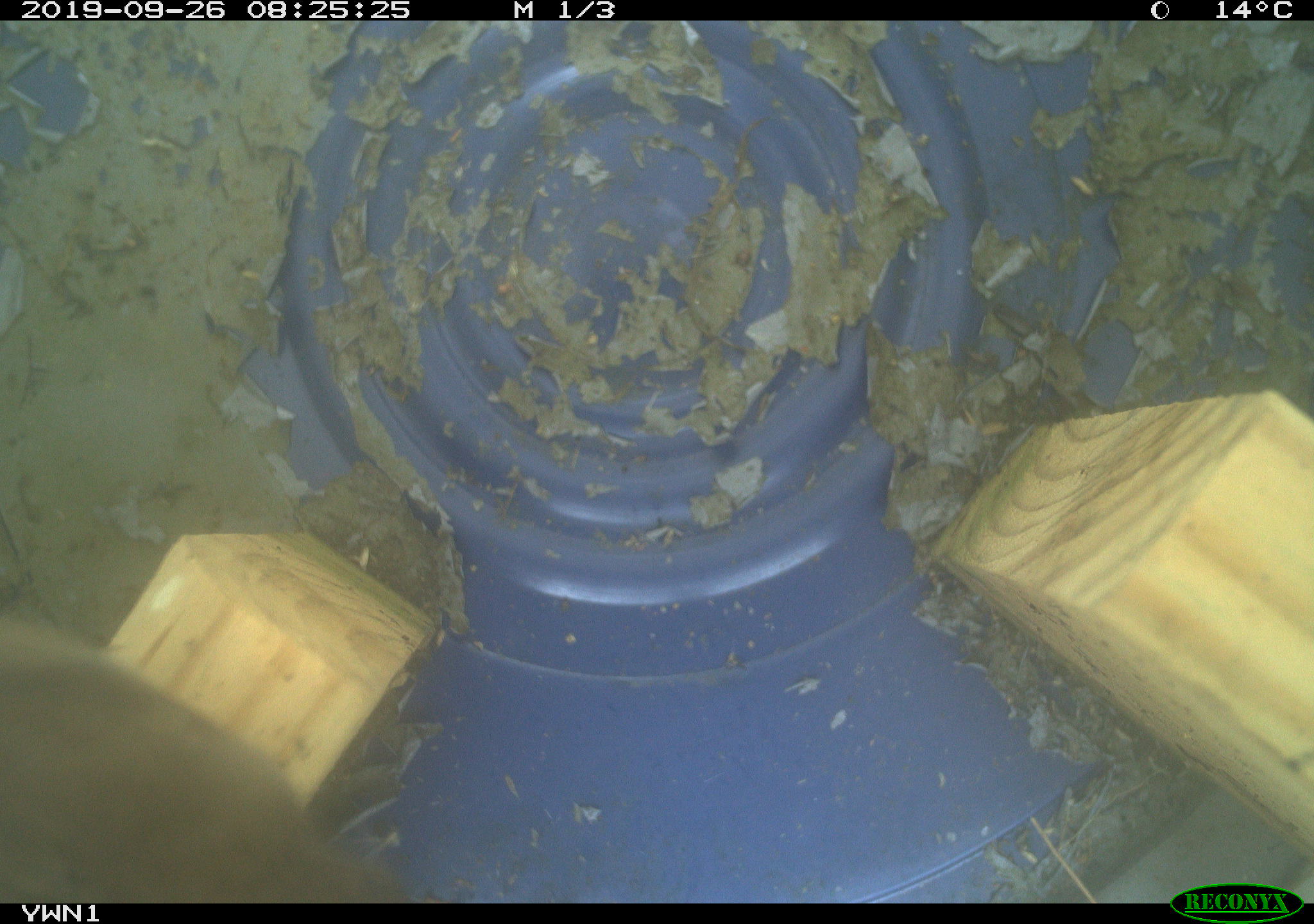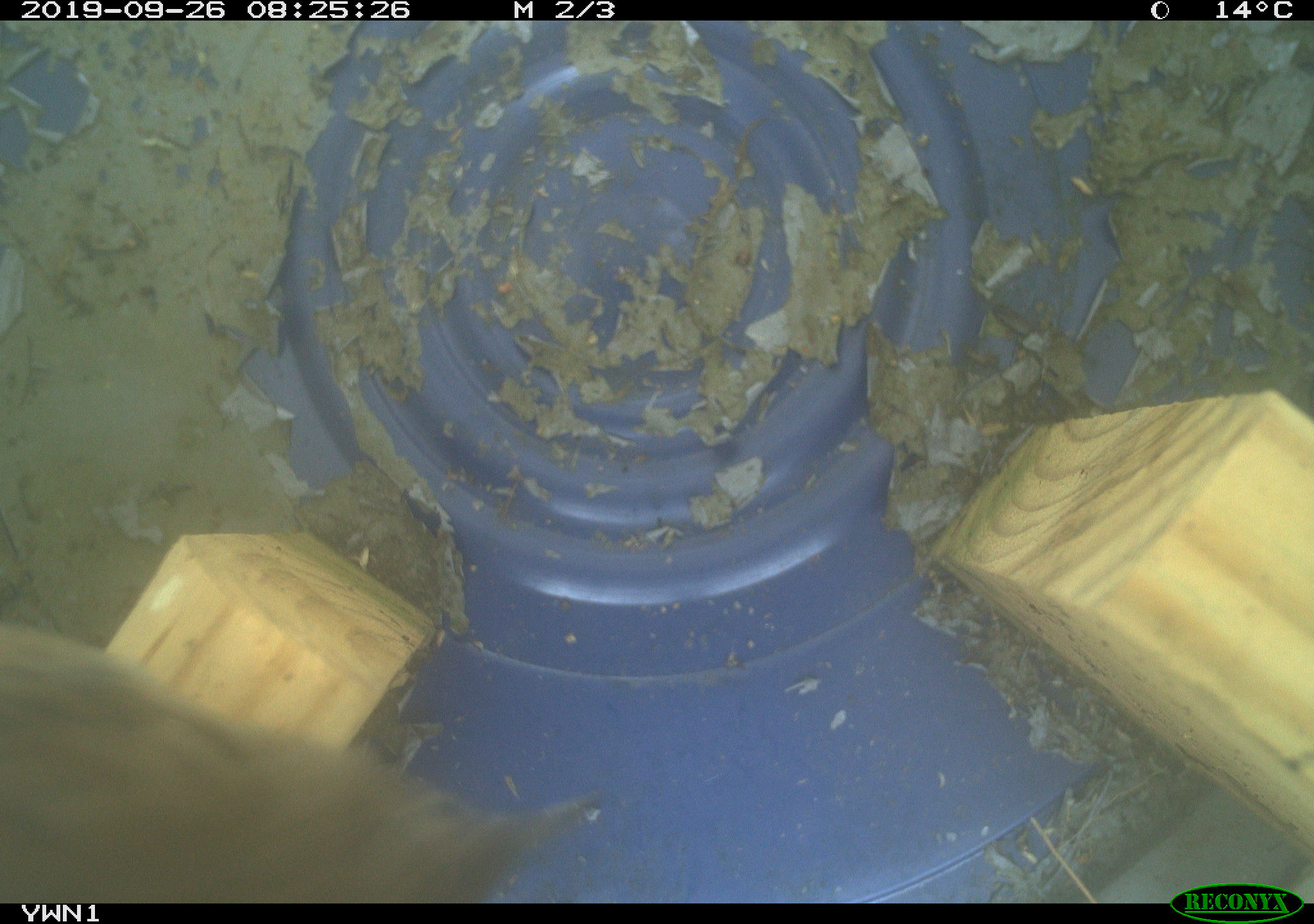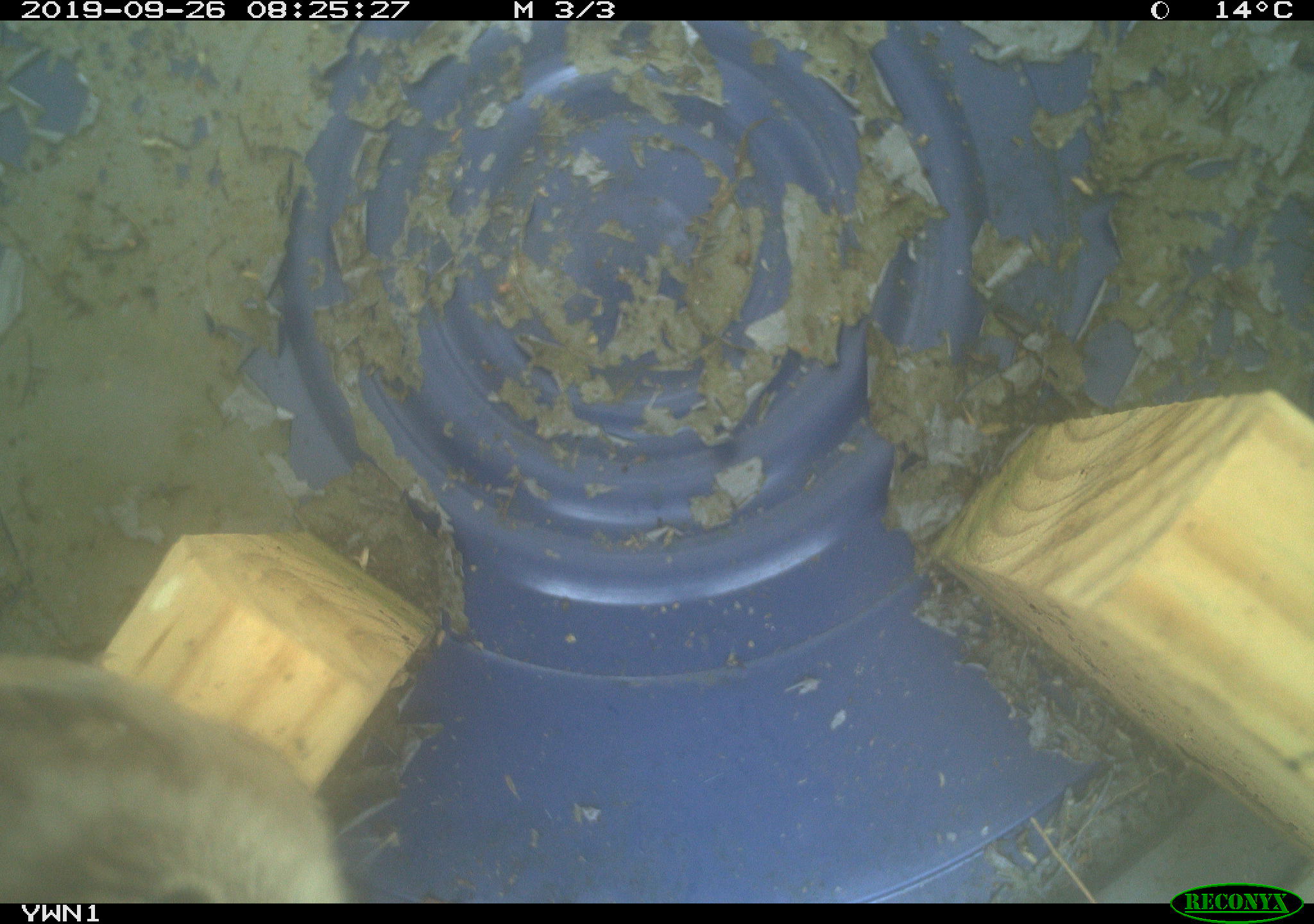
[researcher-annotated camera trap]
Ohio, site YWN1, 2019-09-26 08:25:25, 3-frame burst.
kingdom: Animalia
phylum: Chordata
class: Aves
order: Passeriformes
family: Troglodytidae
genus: Troglodytes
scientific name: Troglodytes aedon aedon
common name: northern house wren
Northern house wren (Troglodytes aedon aedon).